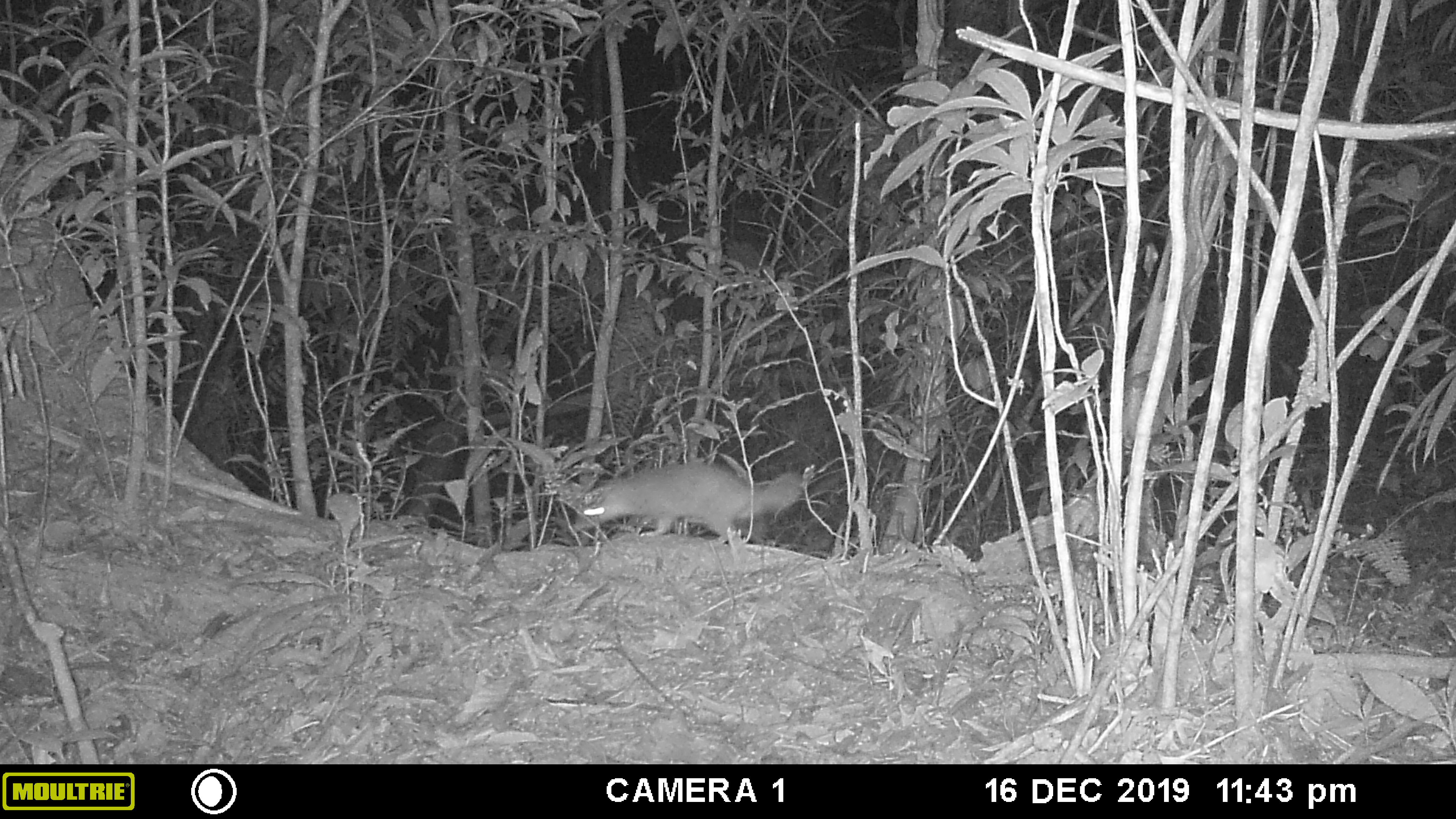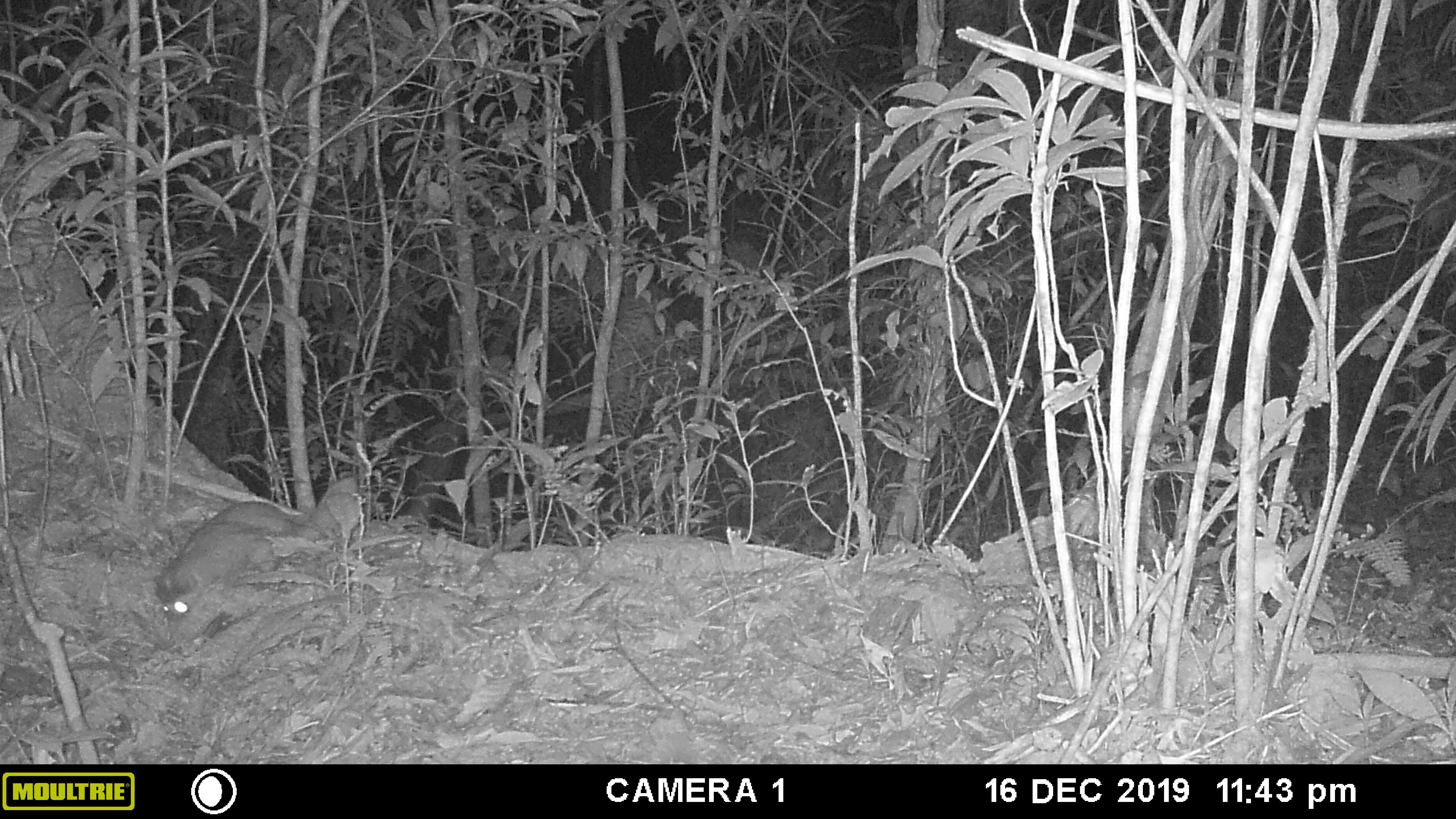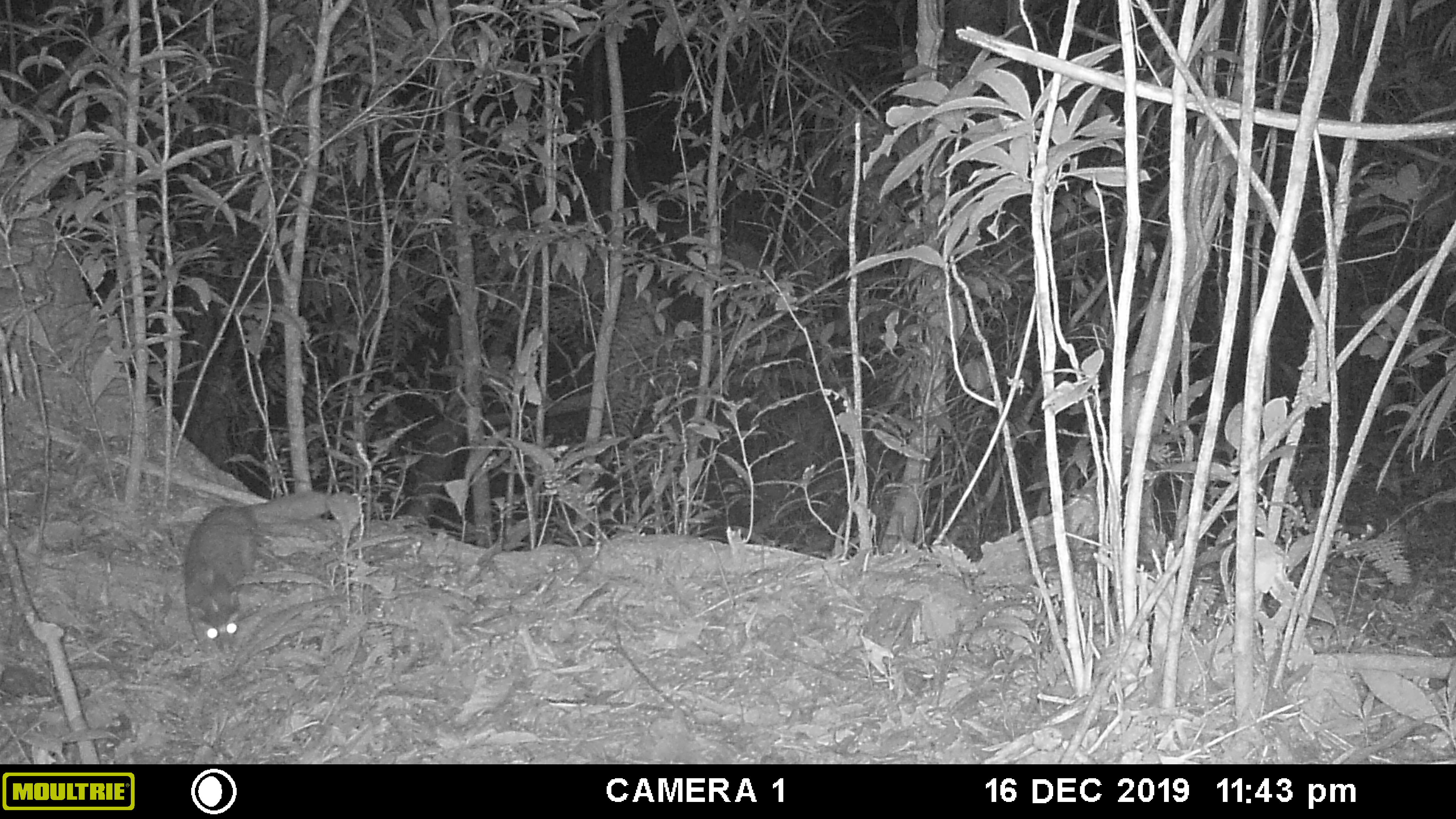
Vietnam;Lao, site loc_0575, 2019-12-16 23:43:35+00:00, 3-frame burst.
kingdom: Animalia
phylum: Chordata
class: Mammalia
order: Carnivora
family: Mustelidae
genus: Melogale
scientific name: Melogale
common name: ferret badger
Ferret badger (Melogale). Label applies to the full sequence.